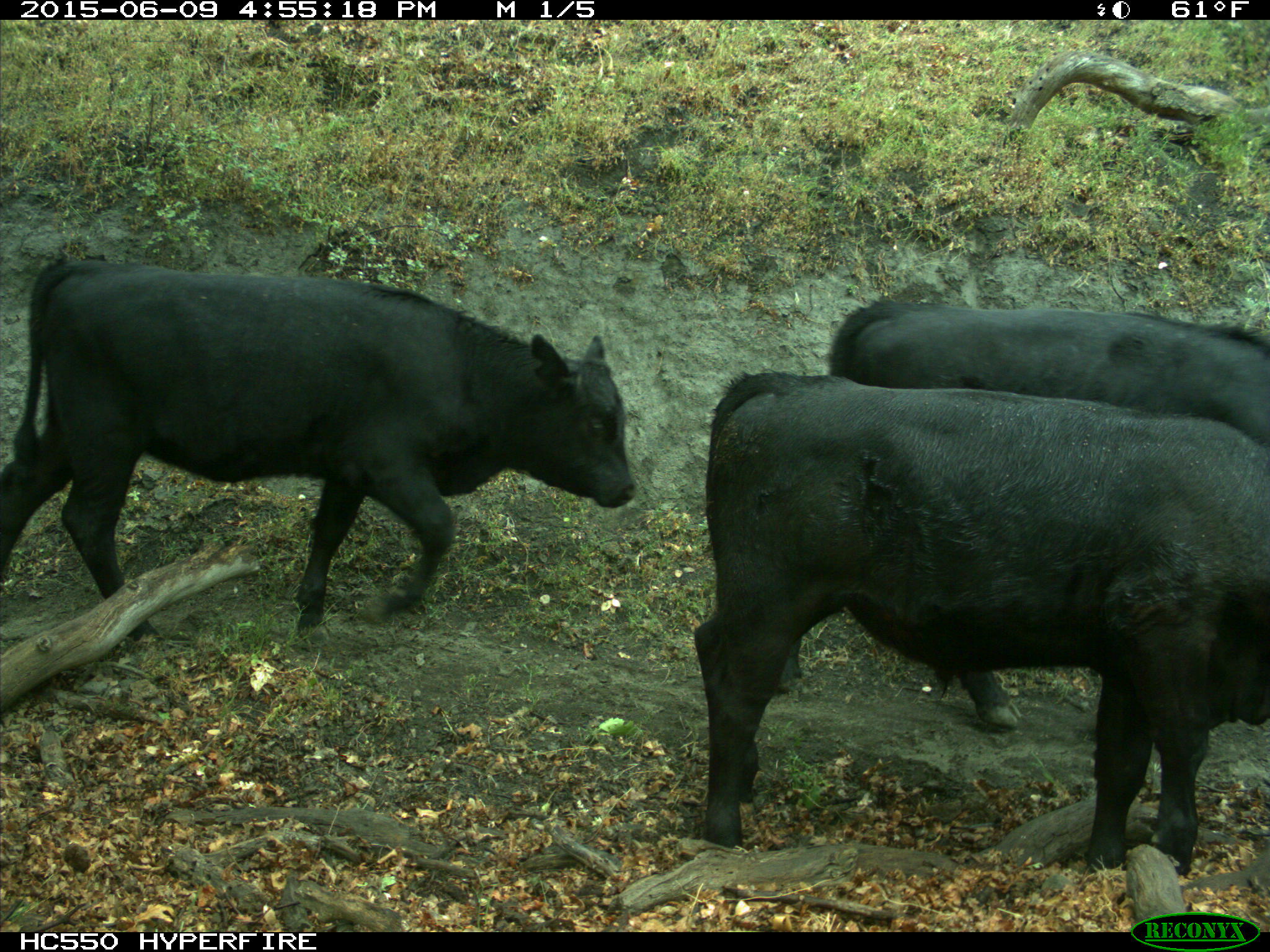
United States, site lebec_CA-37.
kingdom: Animalia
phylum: Chordata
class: Mammalia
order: Artiodactyla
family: Bovidae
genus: Bos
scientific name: Bos taurus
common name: domestic cow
Bos taurus (domestic cow).